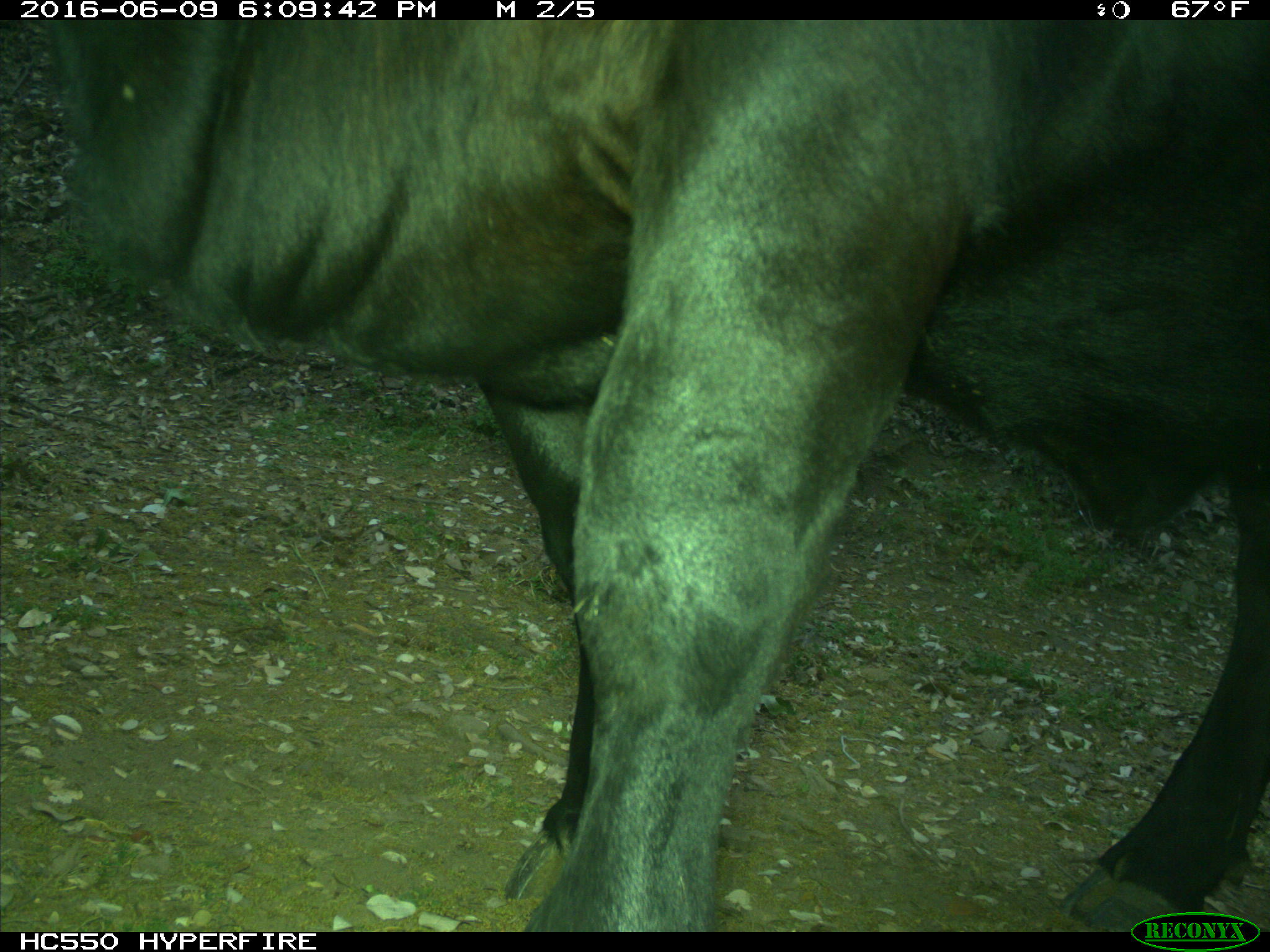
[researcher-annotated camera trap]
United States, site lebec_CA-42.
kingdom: Animalia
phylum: Chordata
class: Mammalia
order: Artiodactyla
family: Bovidae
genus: Bos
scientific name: Bos taurus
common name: domestic cow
Bos taurus (domestic cow).